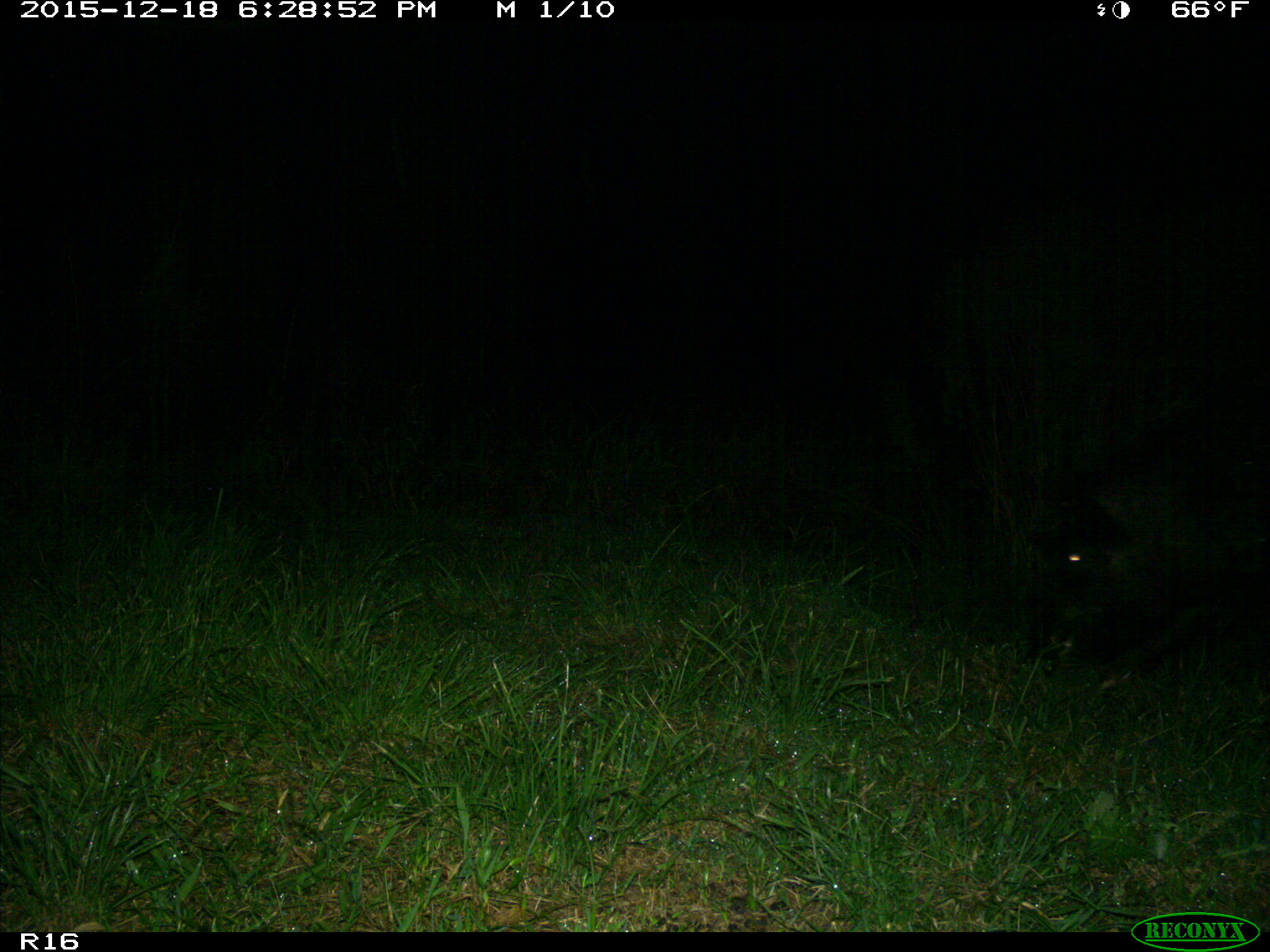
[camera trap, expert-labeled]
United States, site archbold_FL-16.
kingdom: Animalia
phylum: Chordata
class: Mammalia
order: Artiodactyla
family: Suidae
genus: Sus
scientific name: Sus scrofa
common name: wild boar